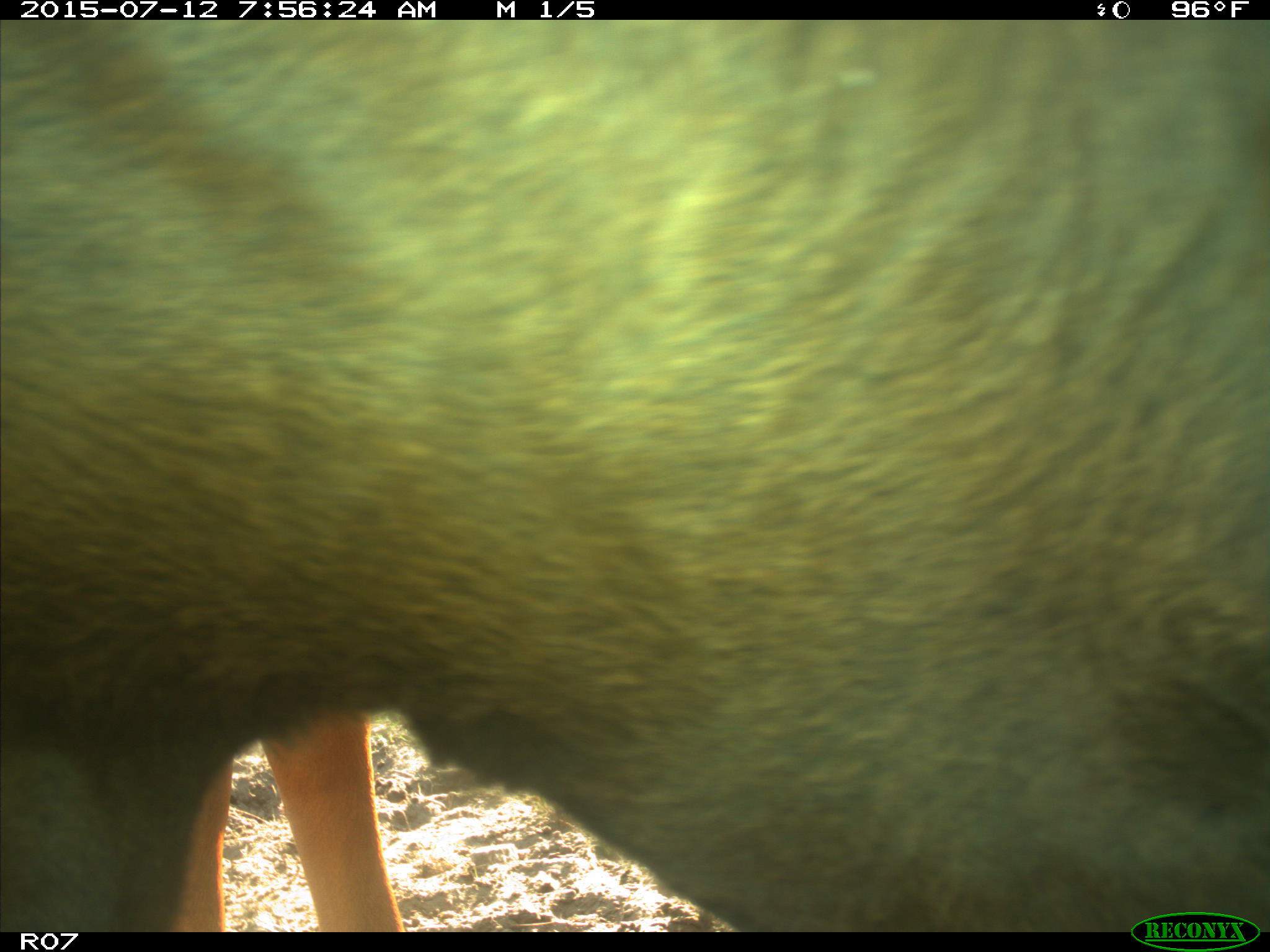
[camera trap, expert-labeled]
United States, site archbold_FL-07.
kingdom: Animalia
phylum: Chordata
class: Mammalia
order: Artiodactyla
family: Bovidae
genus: Bos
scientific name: Bos taurus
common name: domestic cow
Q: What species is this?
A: Bos taurus (domestic cow).